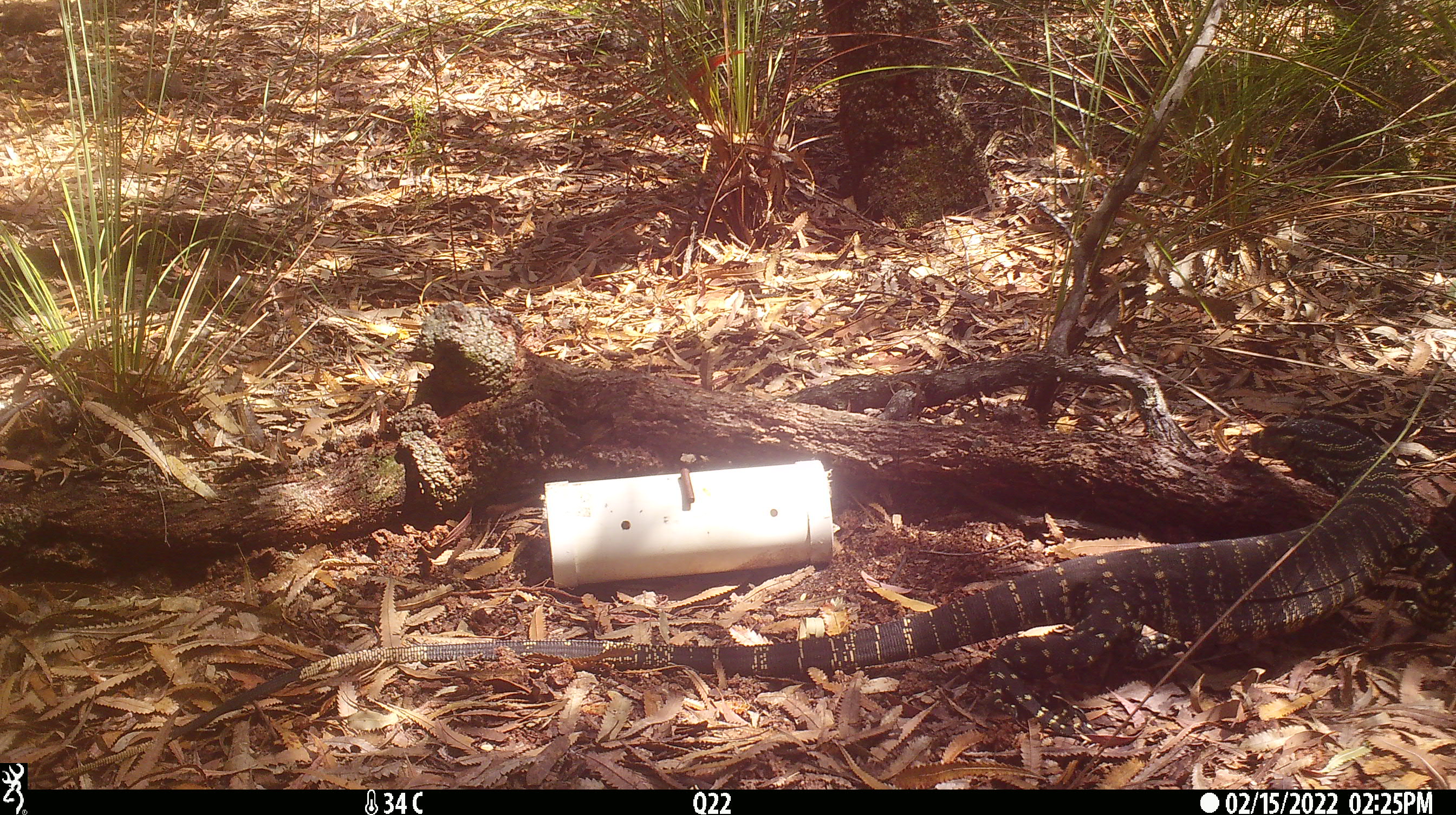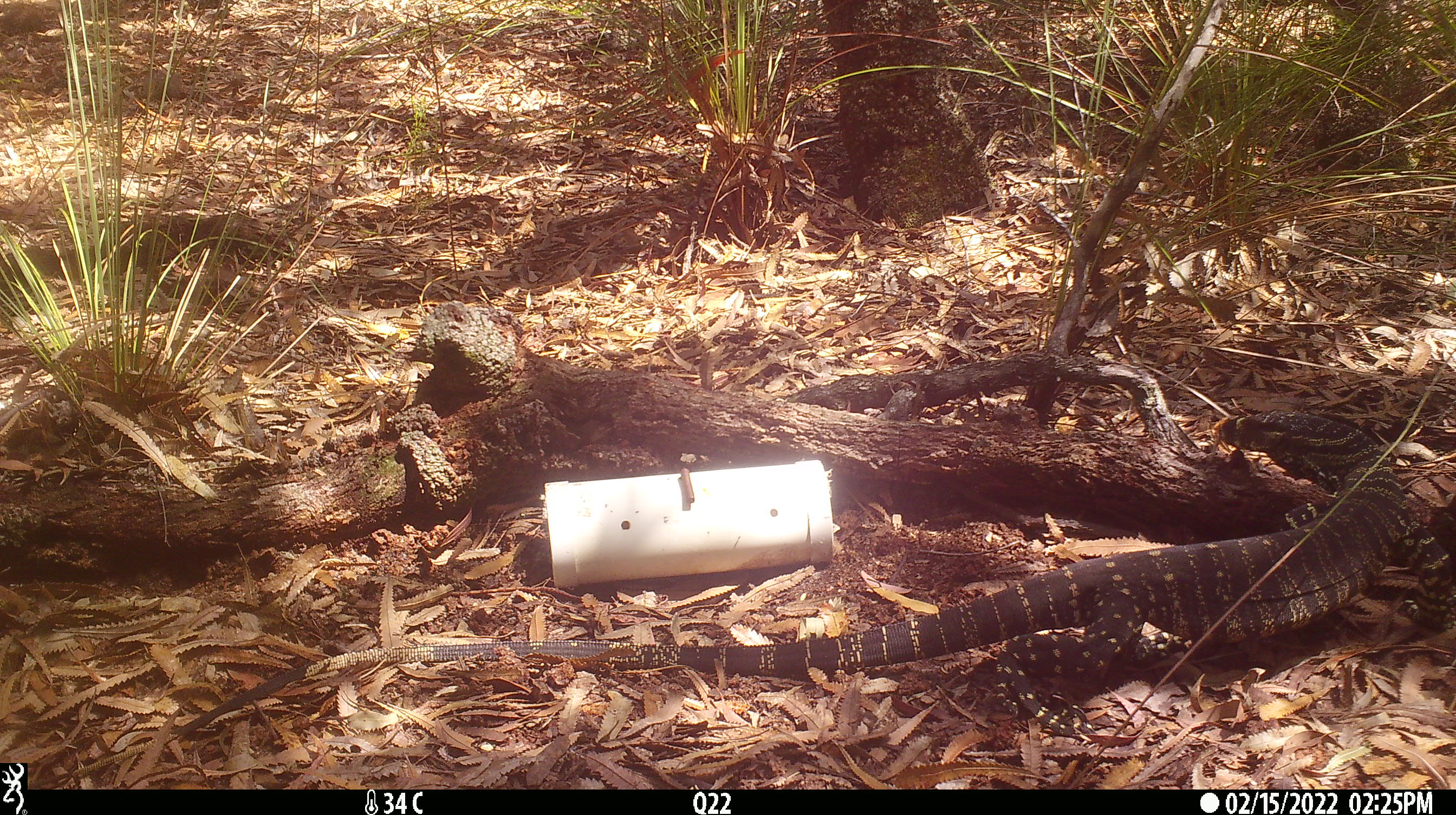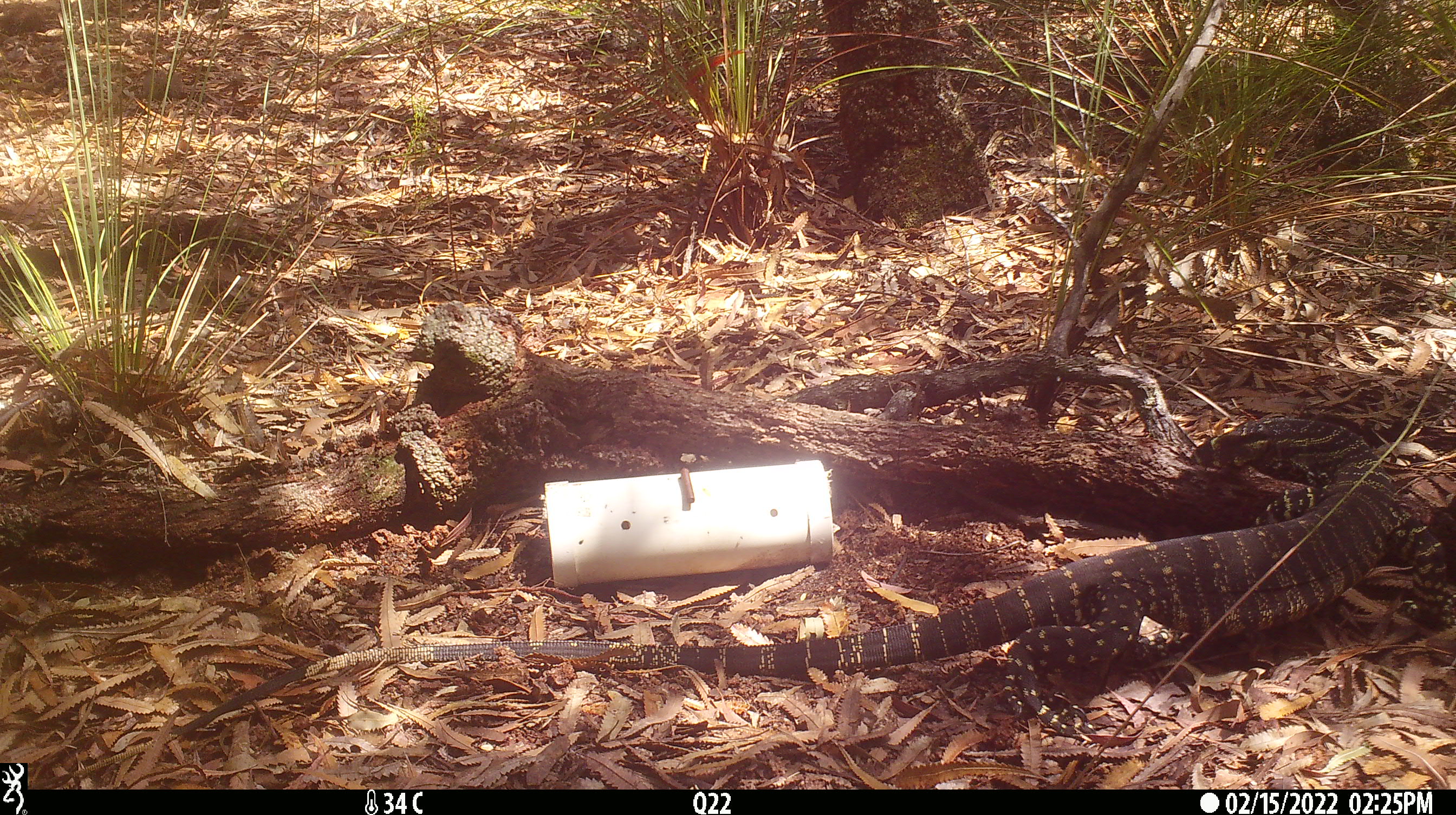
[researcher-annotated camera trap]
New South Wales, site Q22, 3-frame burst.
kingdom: Animalia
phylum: Chordata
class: Reptilia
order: Squamata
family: Varanidae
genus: Varanus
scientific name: Varanus varius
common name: lace monitor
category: goanna